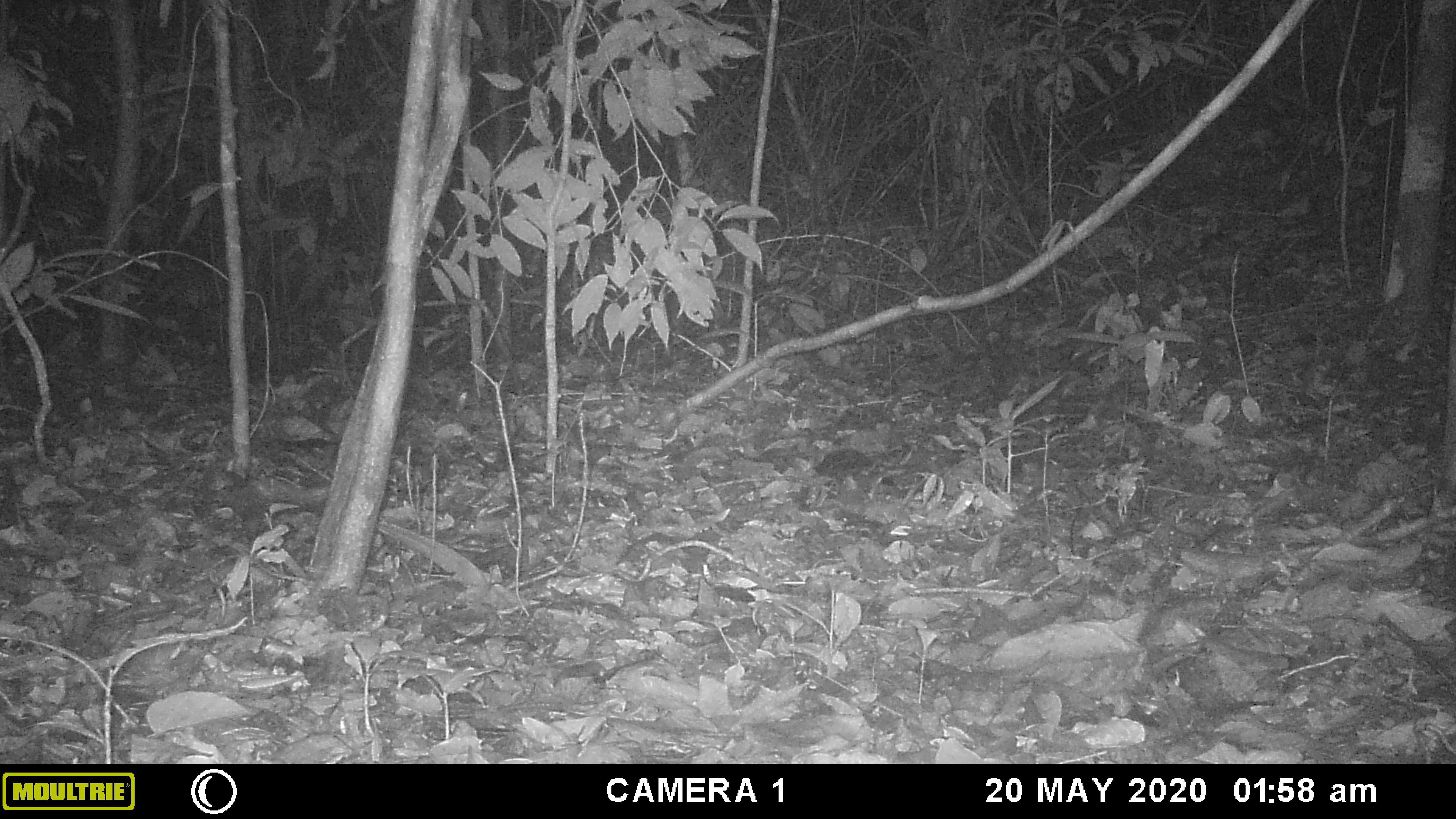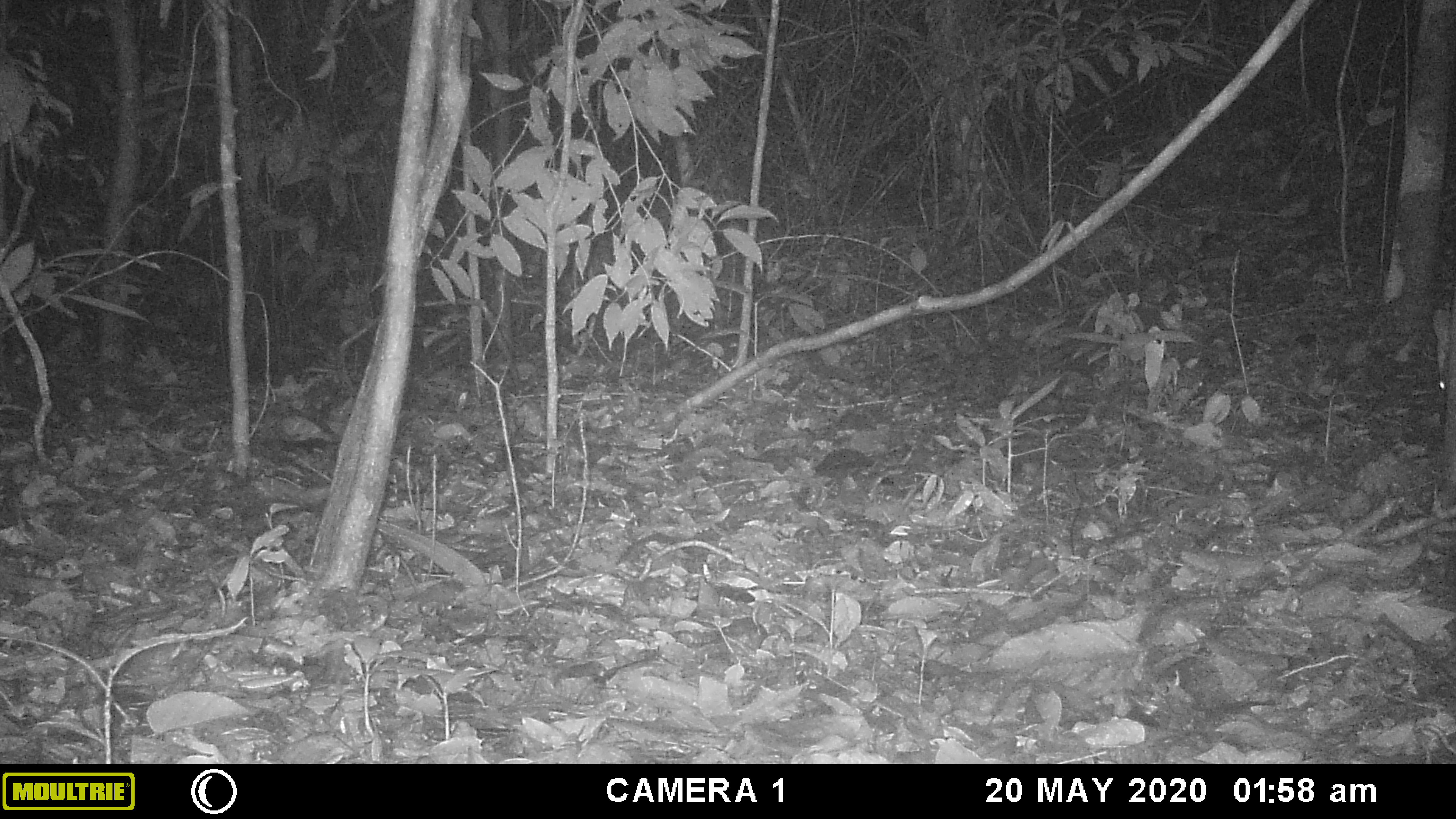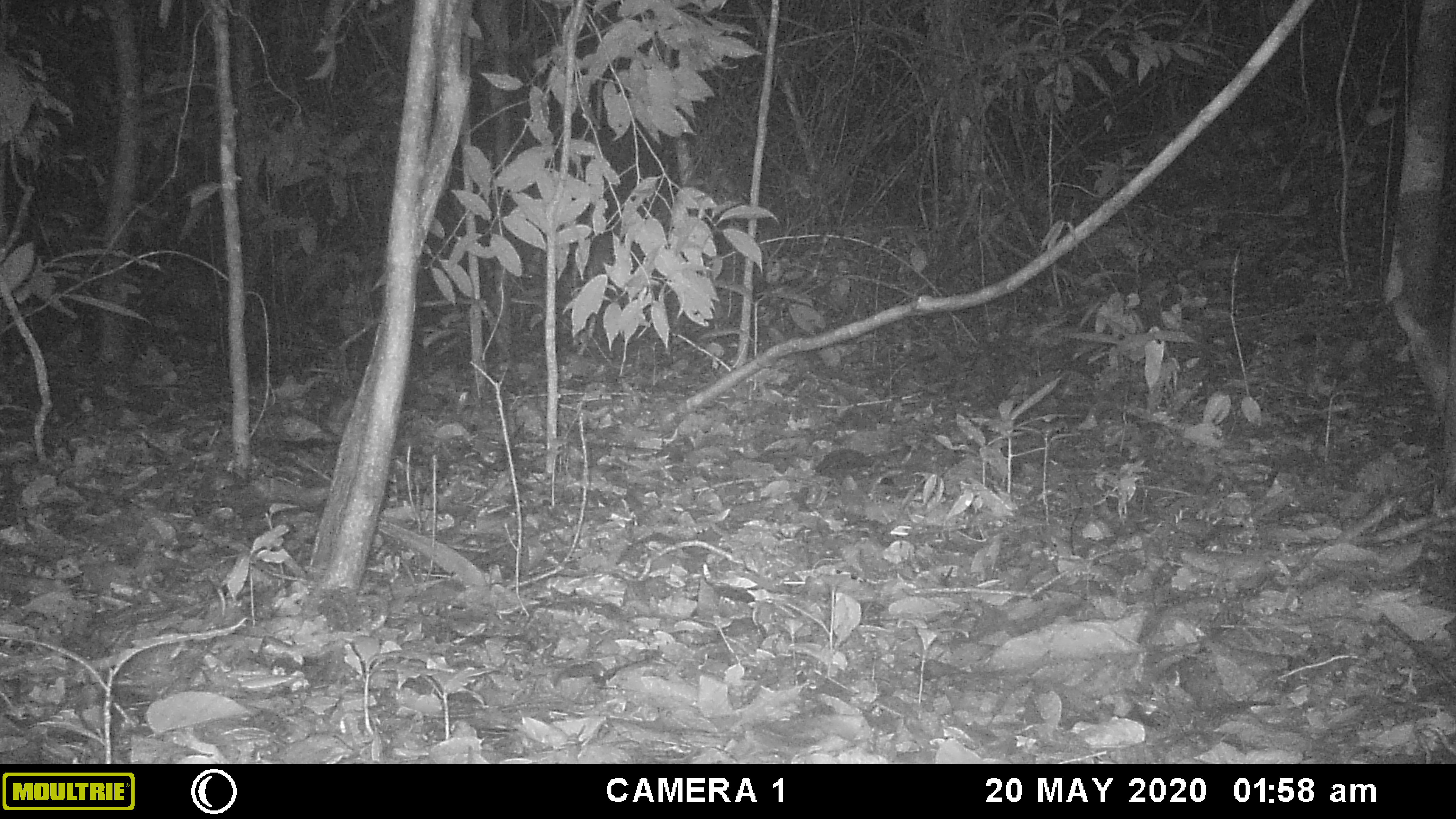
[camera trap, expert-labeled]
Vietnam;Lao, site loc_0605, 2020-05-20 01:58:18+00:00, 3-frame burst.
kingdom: Animalia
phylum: Chordata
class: Mammalia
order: Artiodactyla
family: Cervidae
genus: Muntiacus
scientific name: Muntiacus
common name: muntjacs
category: unidentified muntjac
Unidentified muntjac (muntjacs) (Muntiacus). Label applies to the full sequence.